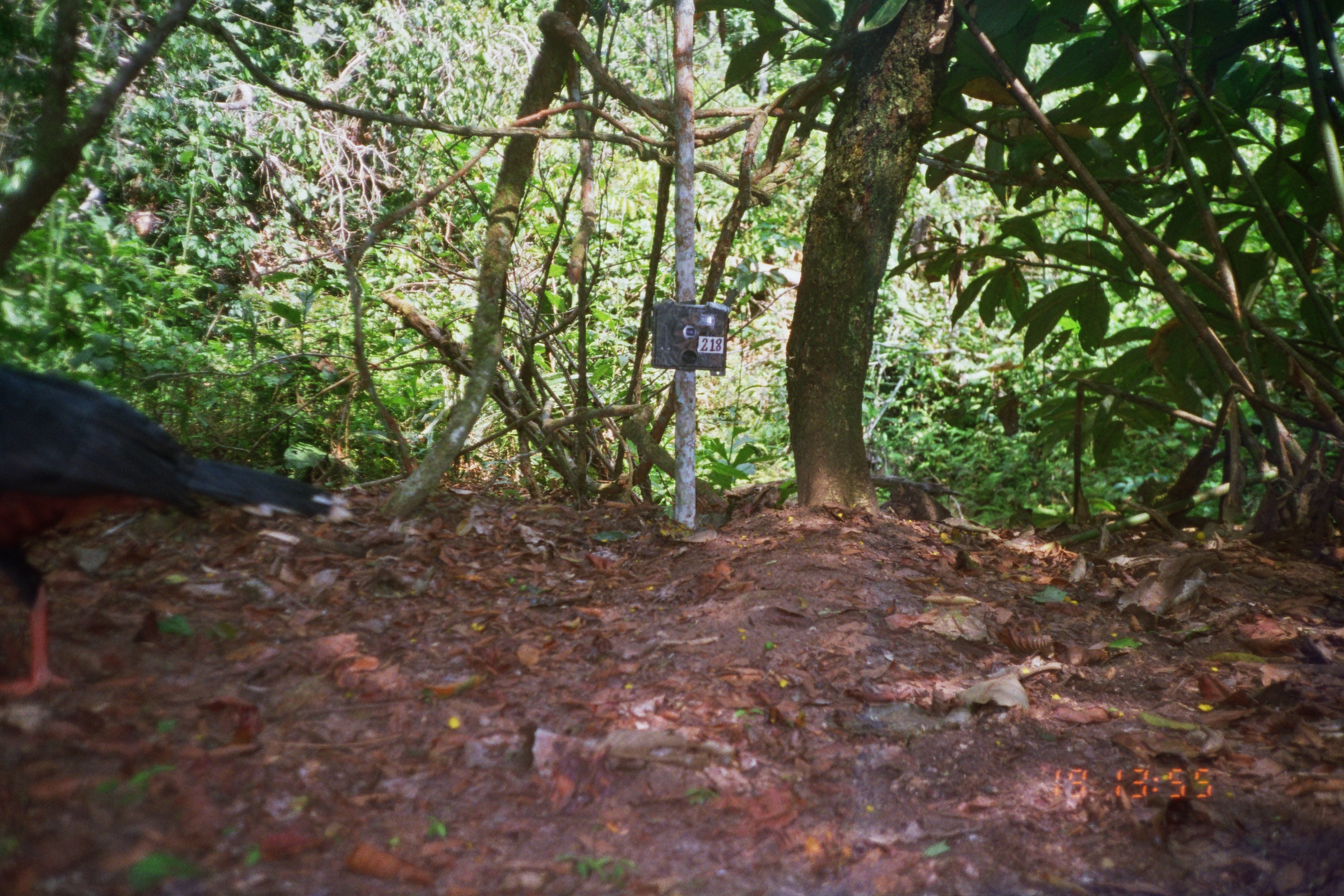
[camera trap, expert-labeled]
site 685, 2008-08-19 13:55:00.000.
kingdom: Animalia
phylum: Chordata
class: Aves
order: Galliformes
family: Cracidae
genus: Mitu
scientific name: Mitu tuberosum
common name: razor-billed curassow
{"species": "Mitu tuberosum (razor-billed curassow)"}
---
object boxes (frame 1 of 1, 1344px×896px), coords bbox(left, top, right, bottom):
mitu tuberosum: bbox(0, 366, 353, 702)